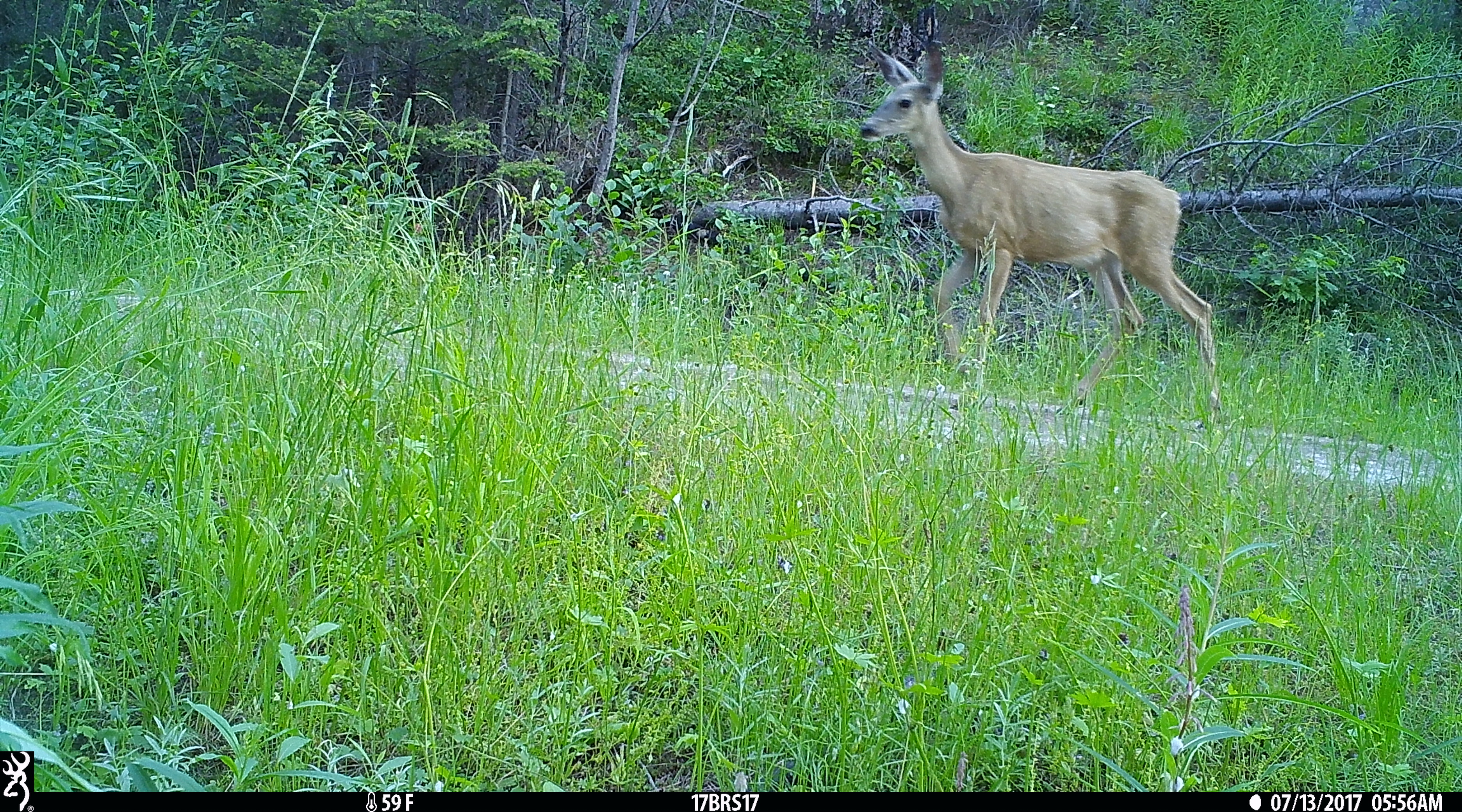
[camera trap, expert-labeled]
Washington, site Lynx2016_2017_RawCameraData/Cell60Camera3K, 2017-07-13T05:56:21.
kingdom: Animalia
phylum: Chordata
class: Mammalia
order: Artiodactyla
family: Cervidae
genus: Odocoileus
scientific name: Odocoileus hemionus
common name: mule deer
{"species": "Odocoileus hemionus (mule deer)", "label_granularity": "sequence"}